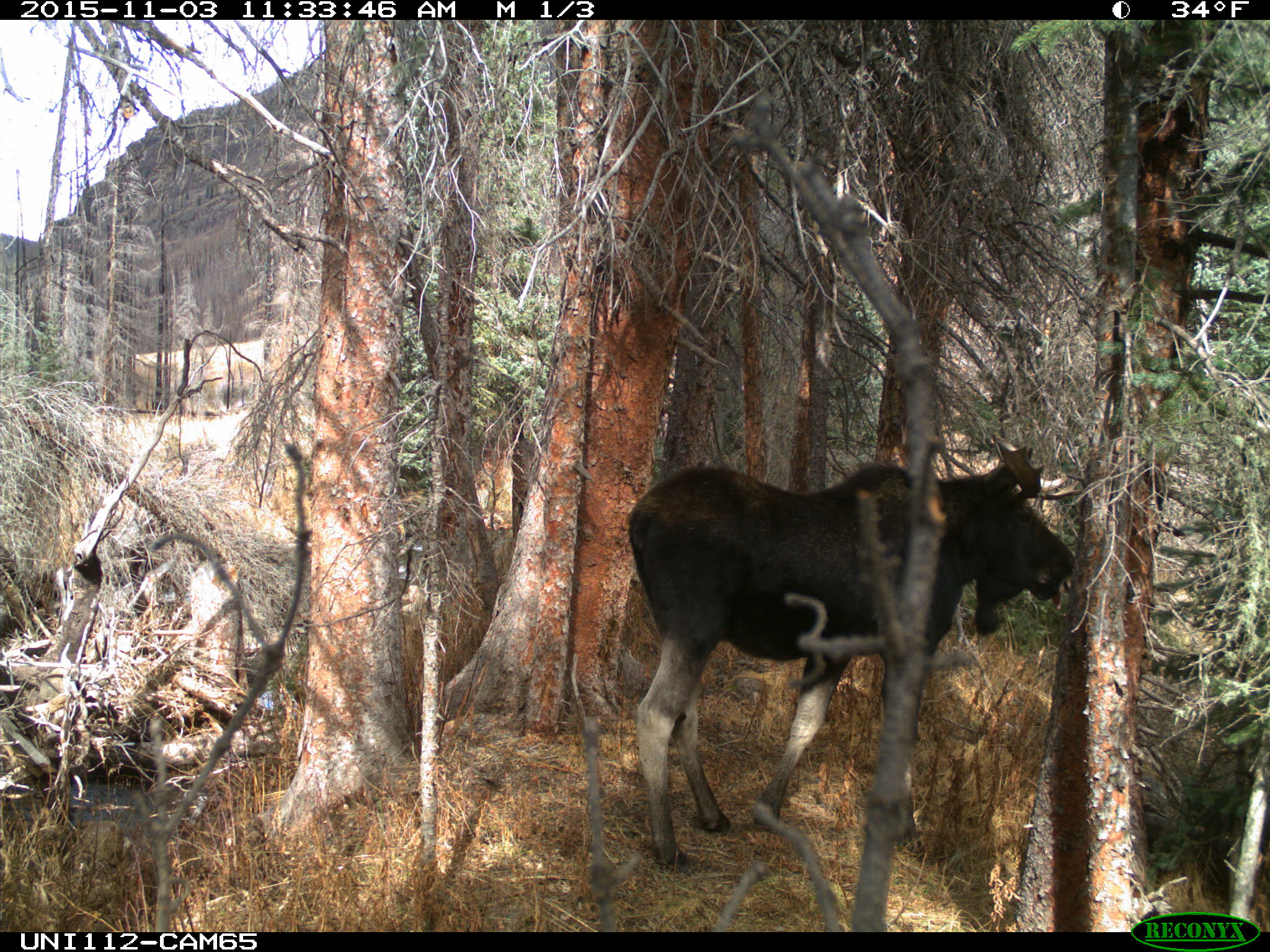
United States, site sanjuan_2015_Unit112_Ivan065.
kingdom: Animalia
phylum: Chordata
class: Mammalia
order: Artiodactyla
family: Cervidae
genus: Alces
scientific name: Alces alces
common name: moose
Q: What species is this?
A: Alces alces (moose).